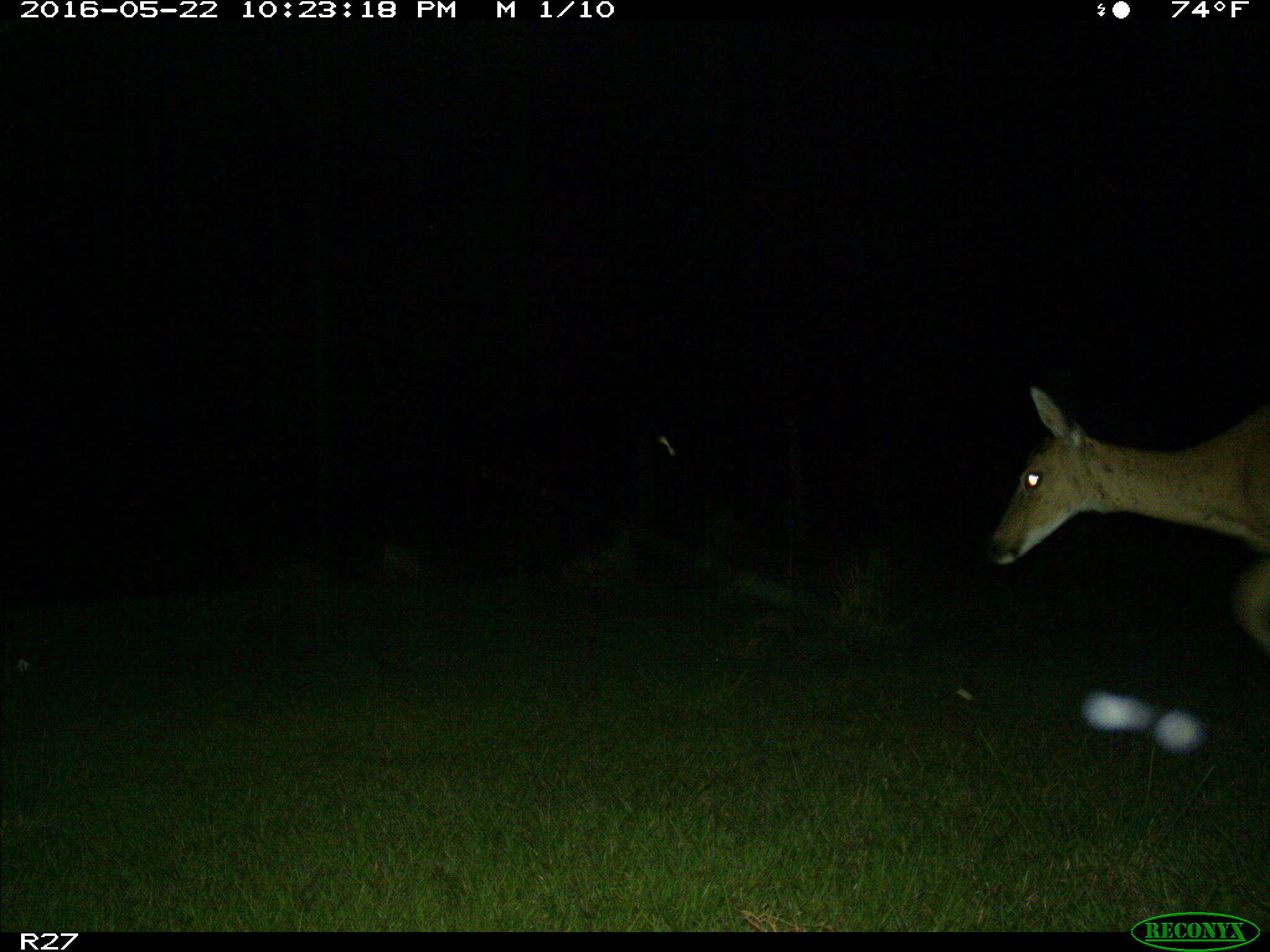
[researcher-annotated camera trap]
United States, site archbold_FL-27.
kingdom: Animalia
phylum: Chordata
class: Mammalia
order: Artiodactyla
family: Cervidae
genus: Odocoileus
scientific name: Odocoileus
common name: deer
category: unidentified deer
Unidentified deer (deer) (Odocoileus).